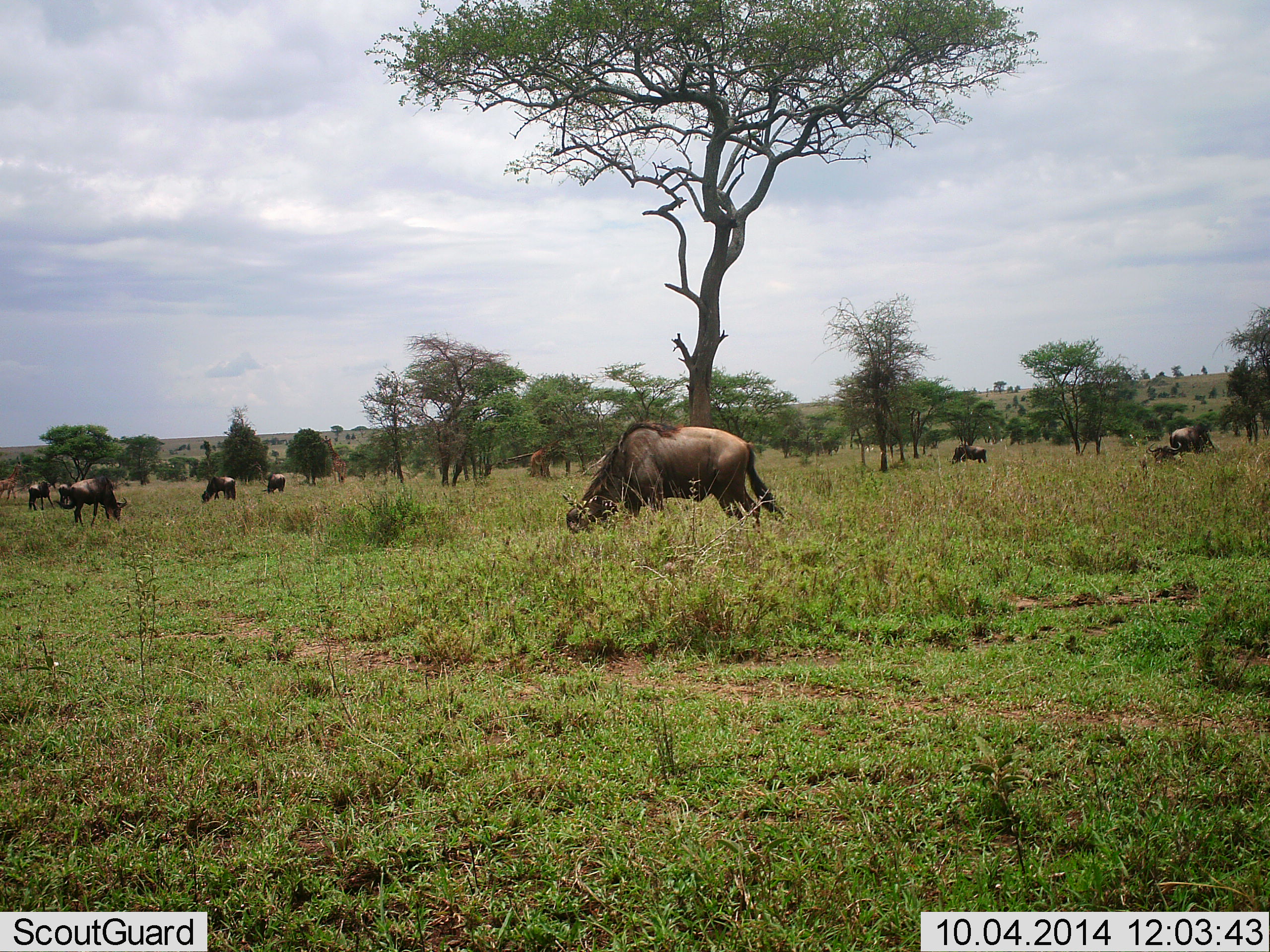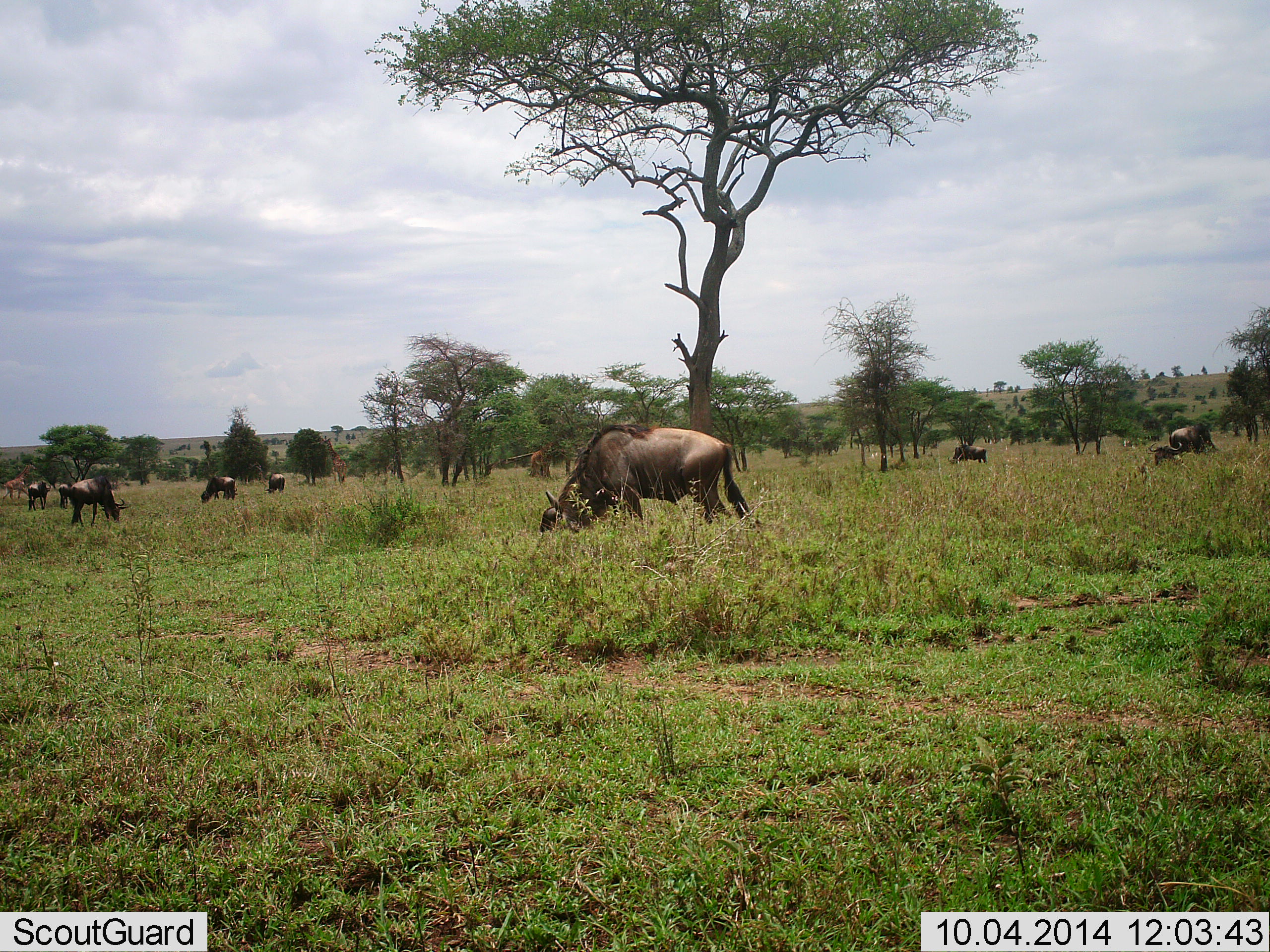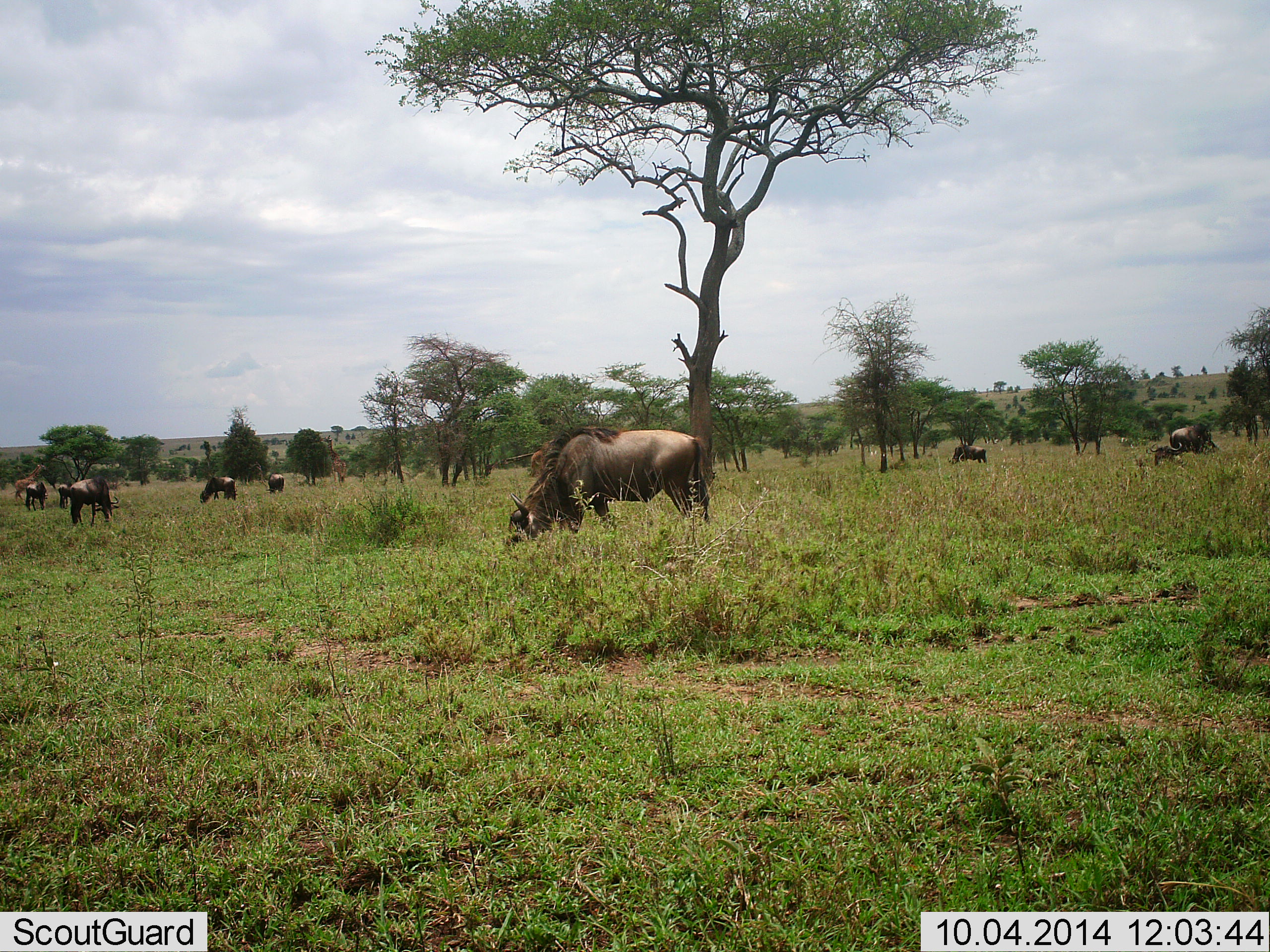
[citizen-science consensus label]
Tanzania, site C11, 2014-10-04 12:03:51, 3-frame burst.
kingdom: Animalia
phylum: Chordata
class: Mammalia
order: Artiodactyla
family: Giraffidae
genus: Giraffa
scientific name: Giraffa camelopardalis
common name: giraffe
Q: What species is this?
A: Giraffe (Giraffa camelopardalis).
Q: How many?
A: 1.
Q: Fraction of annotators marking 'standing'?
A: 30%.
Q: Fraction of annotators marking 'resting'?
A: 0%.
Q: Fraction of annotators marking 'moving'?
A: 70%.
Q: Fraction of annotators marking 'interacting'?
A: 0%.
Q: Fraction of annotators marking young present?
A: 0%.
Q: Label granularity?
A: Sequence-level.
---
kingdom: Animalia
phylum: Chordata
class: Mammalia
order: Artiodactyla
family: Bovidae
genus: Connochaetes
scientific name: Connochaetes taurinus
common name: blue wildebeest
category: wildebeest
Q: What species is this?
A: Wildebeest (blue wildebeest) (Connochaetes taurinus).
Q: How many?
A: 9.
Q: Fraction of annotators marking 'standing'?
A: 40%.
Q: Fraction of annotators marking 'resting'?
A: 10%.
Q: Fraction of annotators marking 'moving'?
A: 20%.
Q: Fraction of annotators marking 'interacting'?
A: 0%.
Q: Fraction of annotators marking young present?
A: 10%.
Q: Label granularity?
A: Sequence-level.